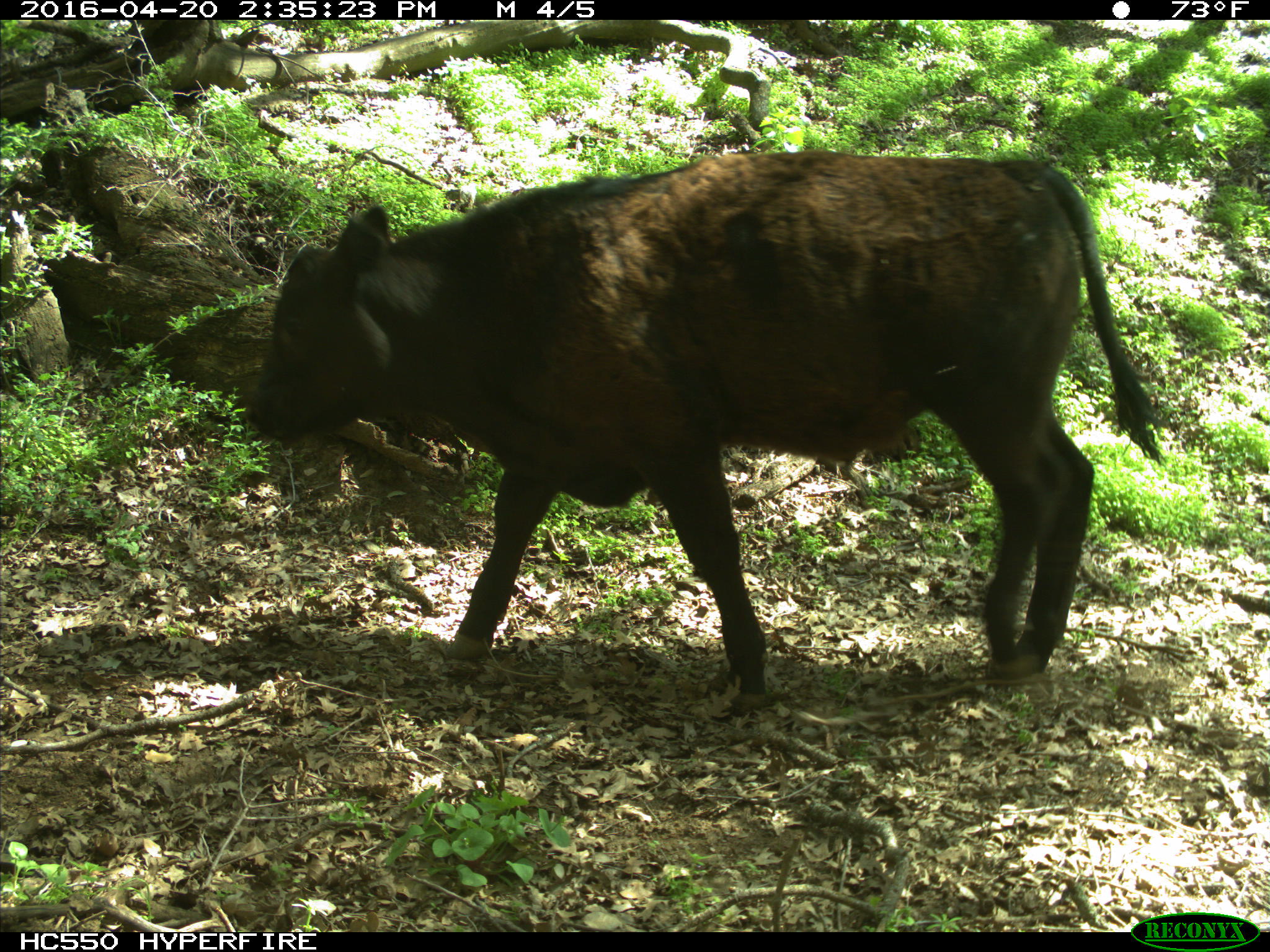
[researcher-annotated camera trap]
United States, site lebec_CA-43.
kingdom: Animalia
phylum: Chordata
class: Mammalia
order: Artiodactyla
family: Bovidae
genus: Bos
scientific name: Bos taurus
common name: domestic cow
Bos taurus (domestic cow).